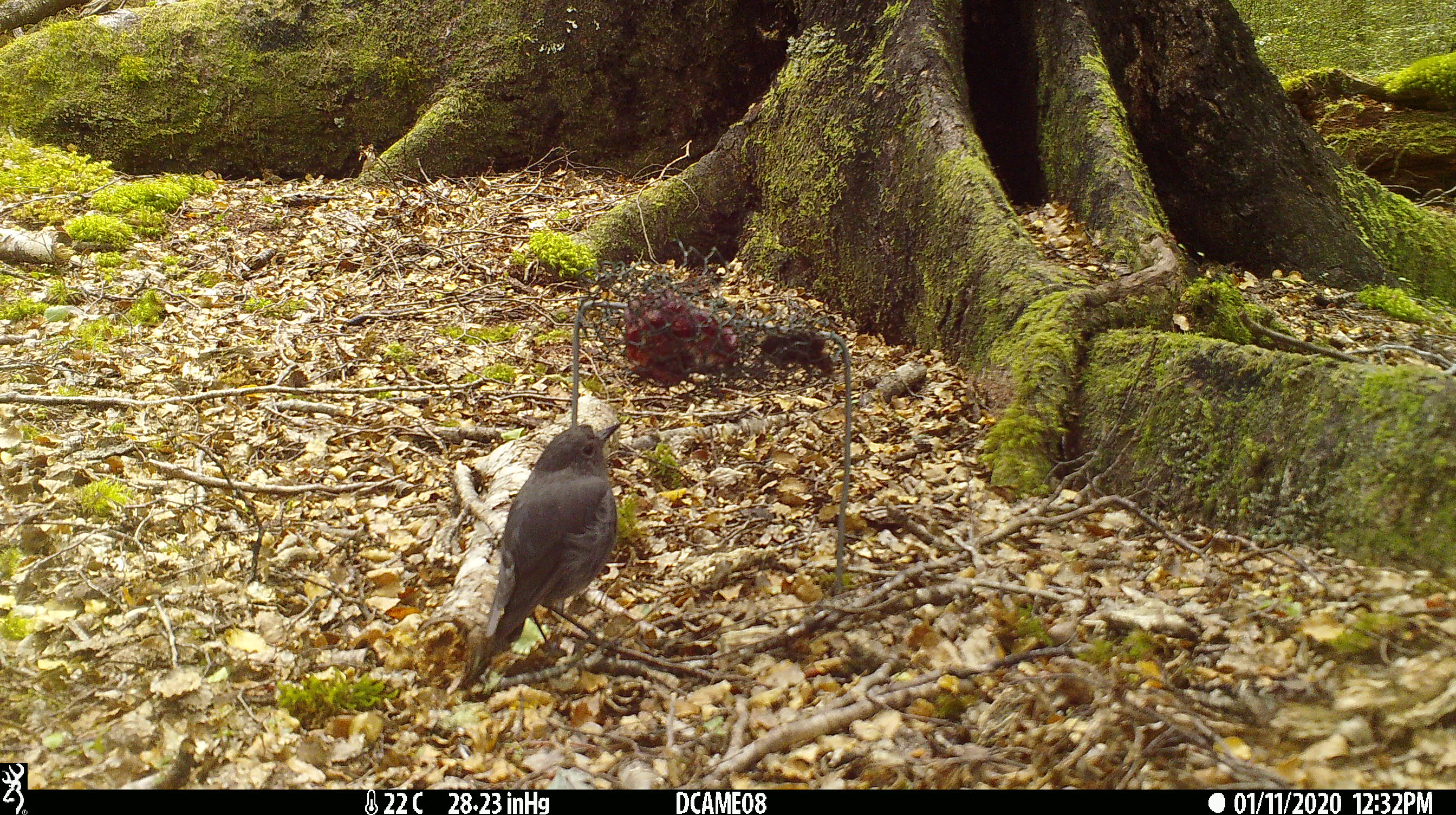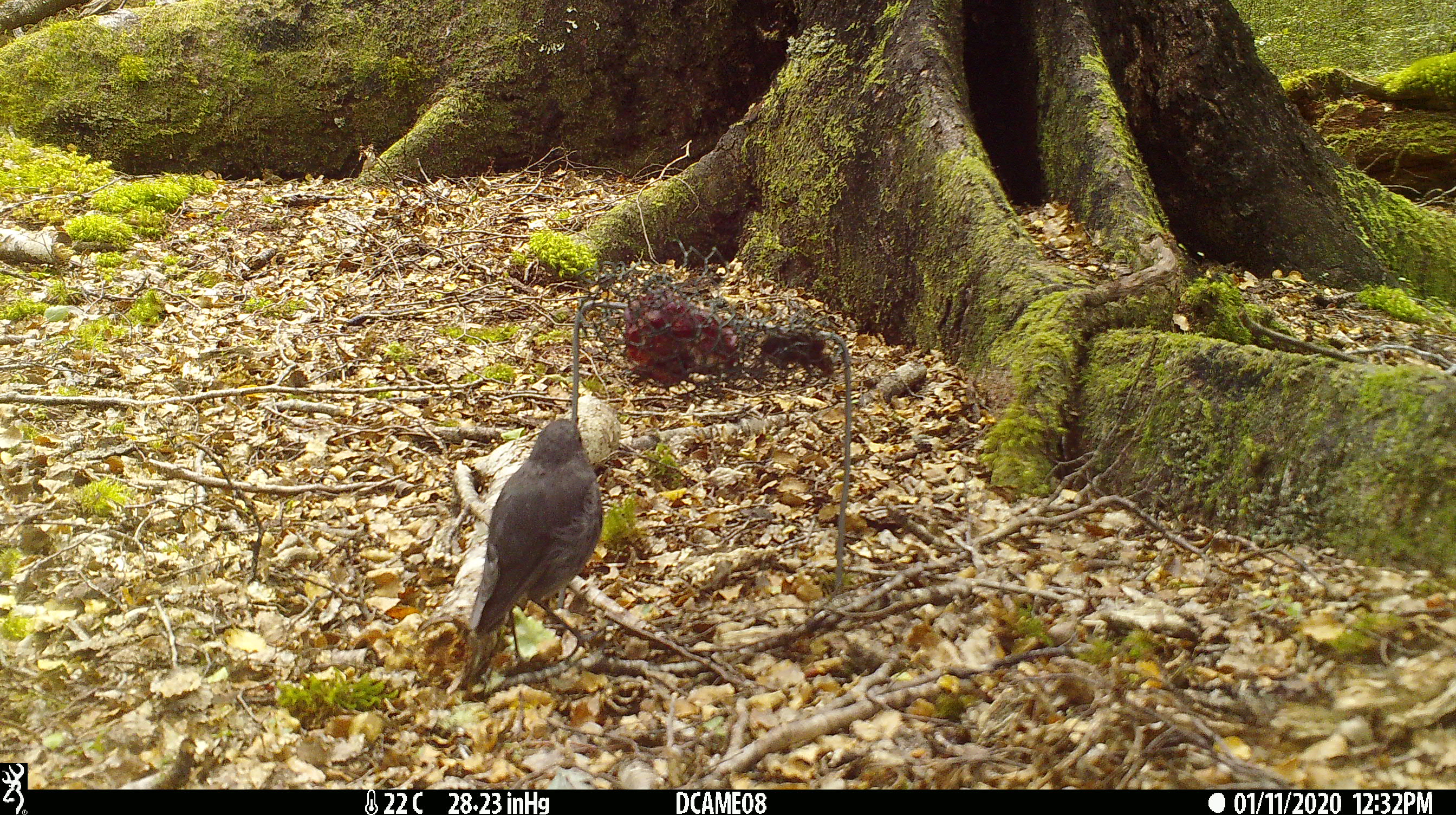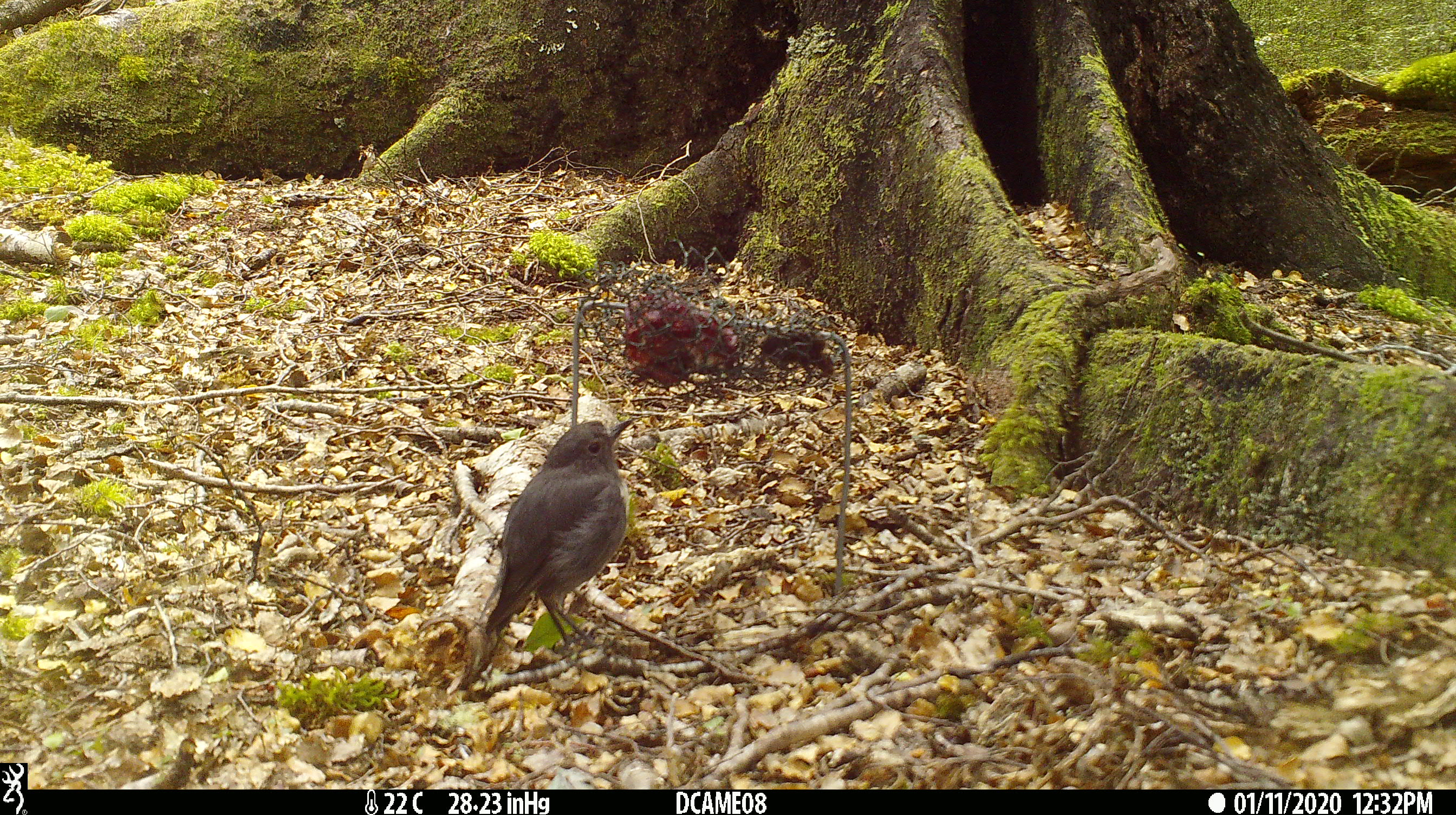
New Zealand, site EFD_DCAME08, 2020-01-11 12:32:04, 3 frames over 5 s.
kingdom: Animalia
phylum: Chordata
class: Aves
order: Passeriformes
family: Petroicidae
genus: Petroica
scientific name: Petroica australis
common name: new zealand robin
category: robin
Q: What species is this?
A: Robin (new zealand robin) (Petroica australis).